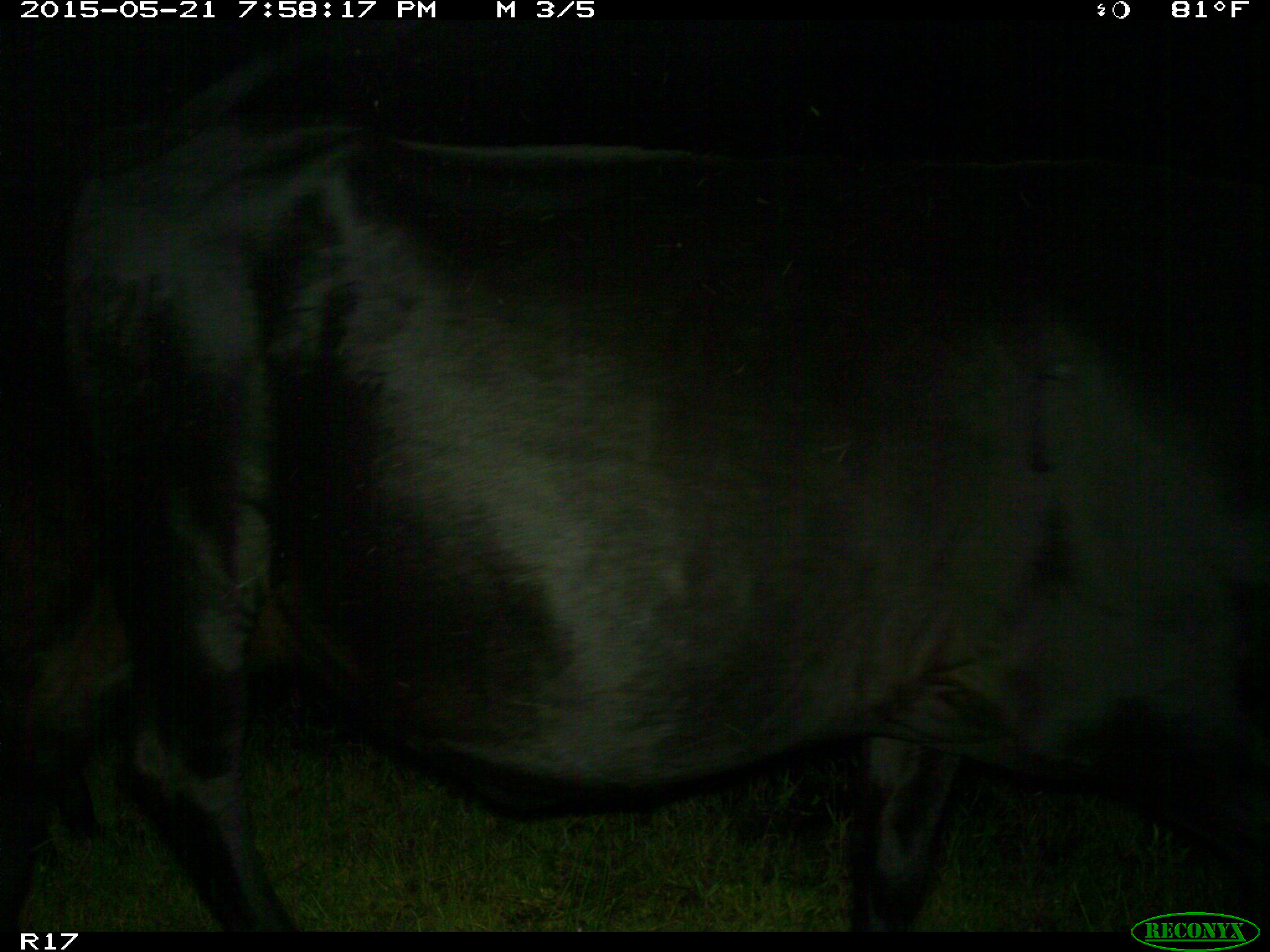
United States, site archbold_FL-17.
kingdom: Animalia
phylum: Chordata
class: Mammalia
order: Artiodactyla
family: Bovidae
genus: Bos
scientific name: Bos taurus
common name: domestic cow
Bos taurus (domestic cow).